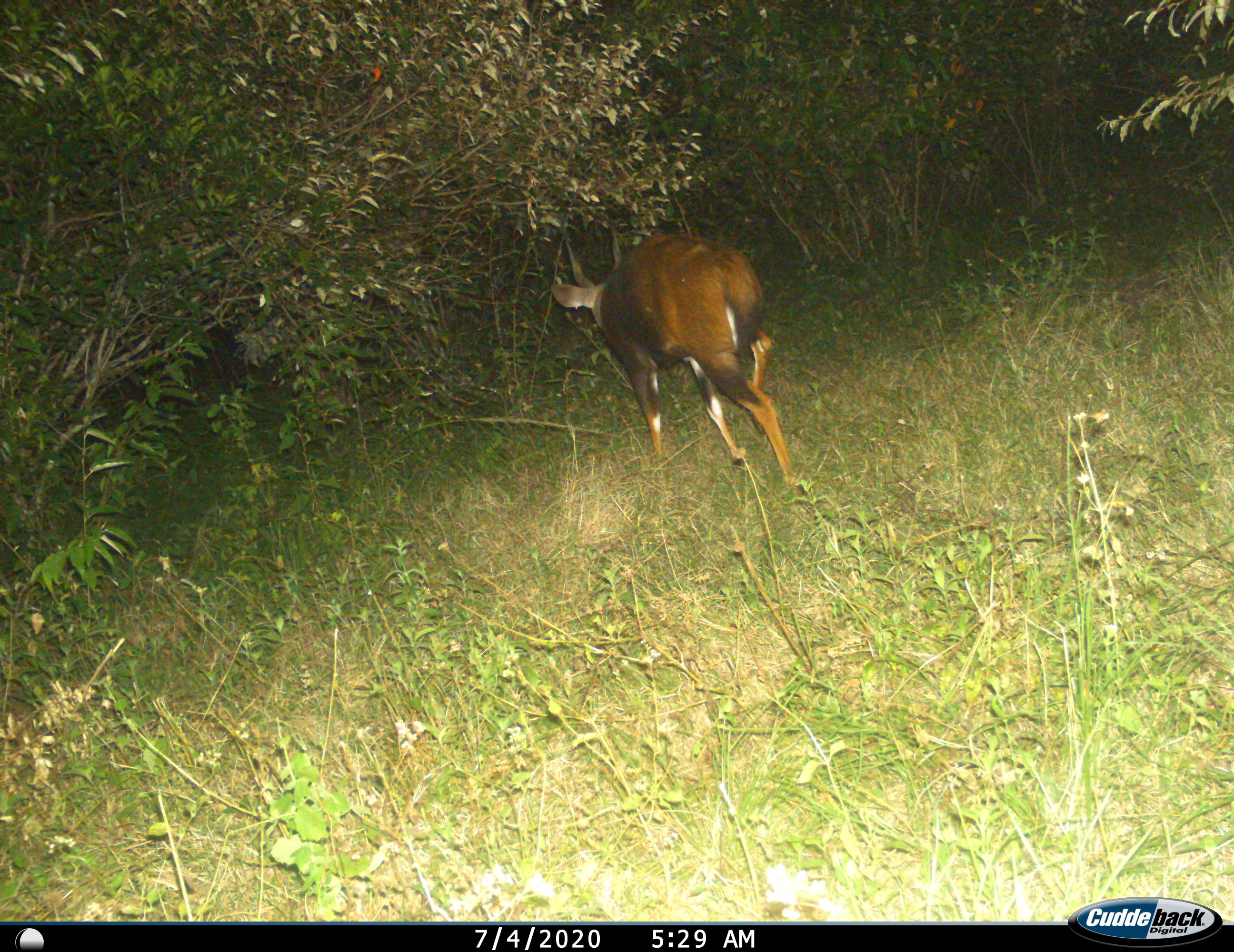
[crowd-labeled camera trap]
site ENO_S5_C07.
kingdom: Animalia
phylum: Chordata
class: Mammalia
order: Artiodactyla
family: Bovidae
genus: Tragelaphus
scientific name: Tragelaphus scriptus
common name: bushbuck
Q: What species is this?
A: Bushbuck (Tragelaphus scriptus).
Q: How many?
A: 1.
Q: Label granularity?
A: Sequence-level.